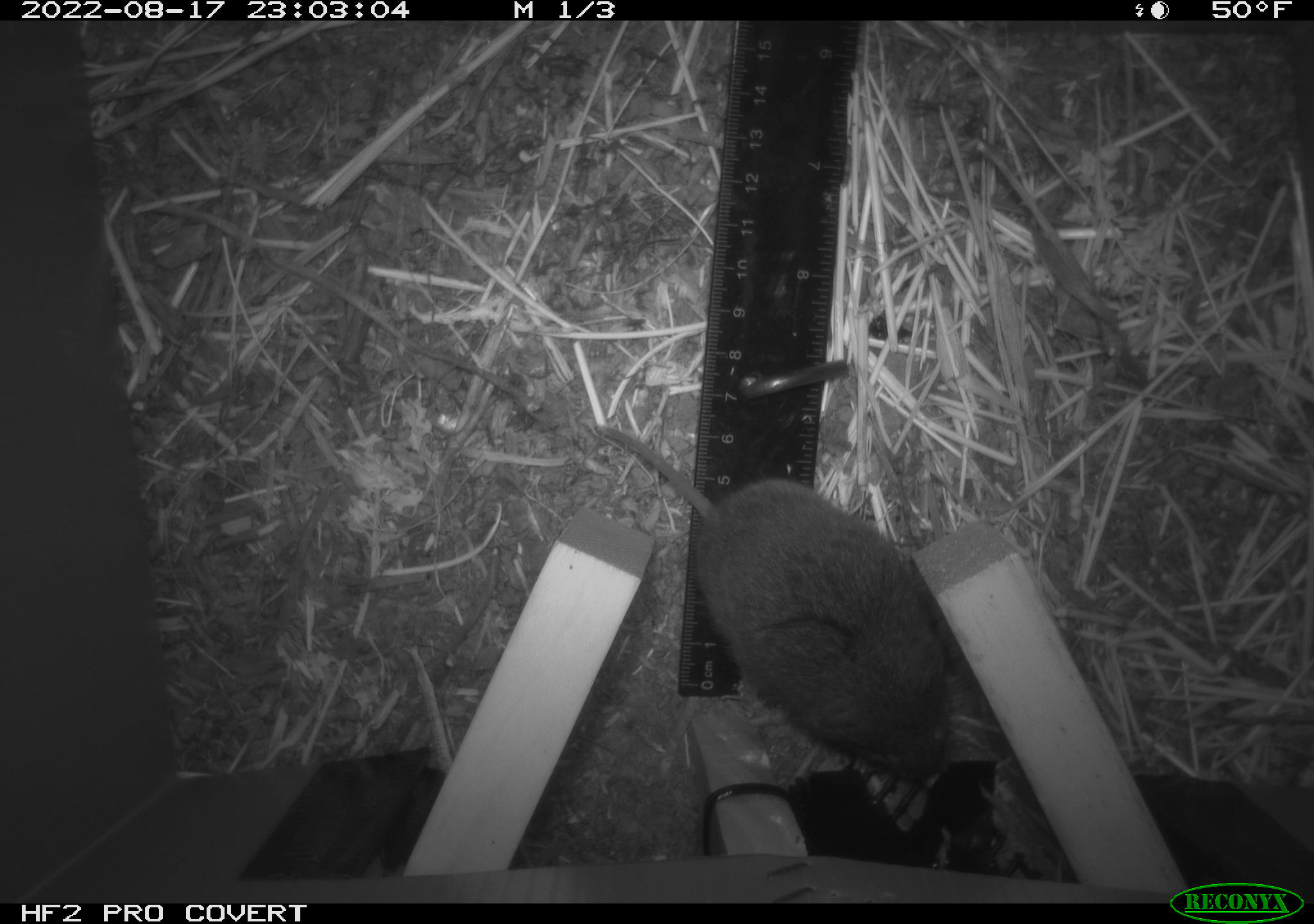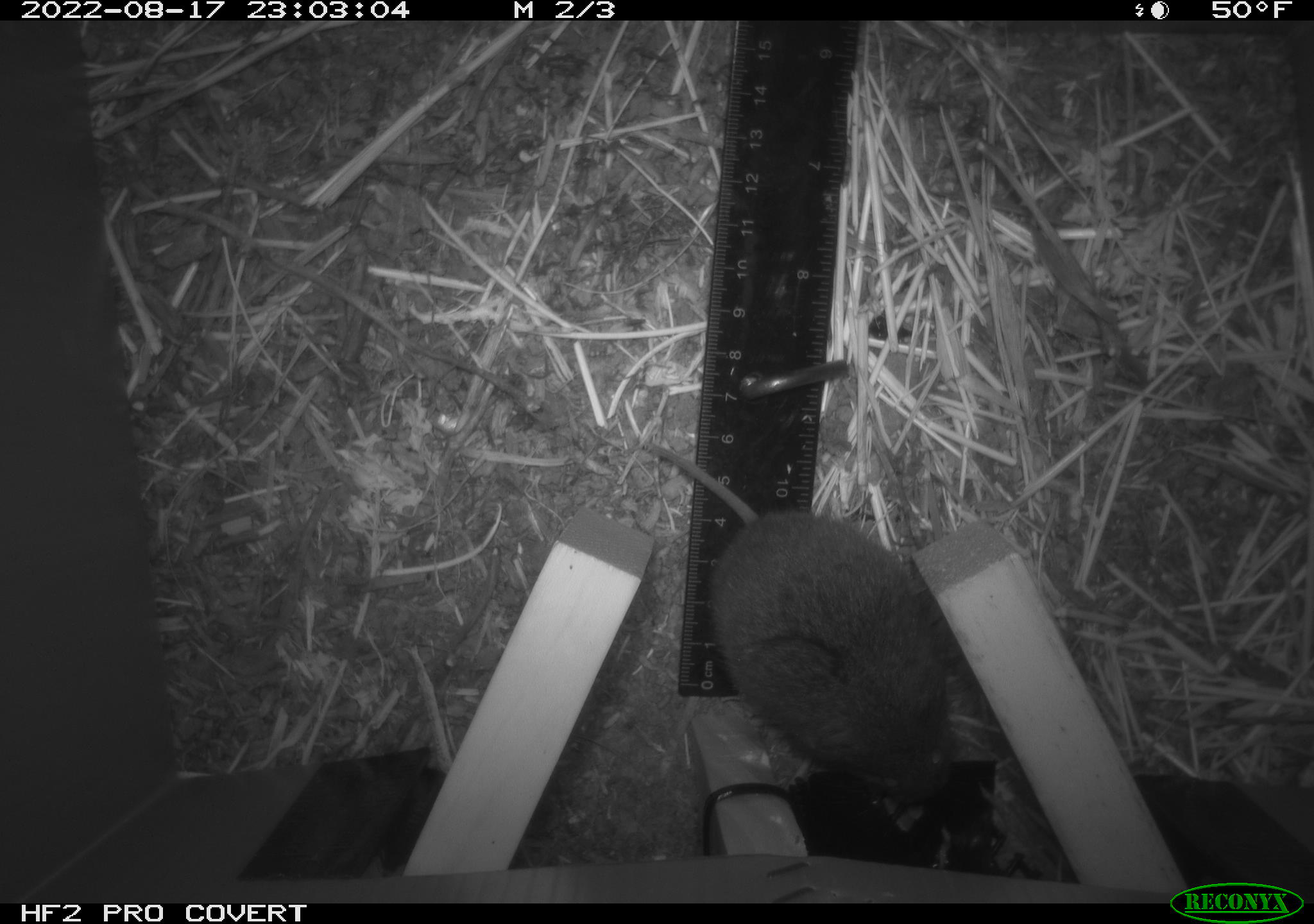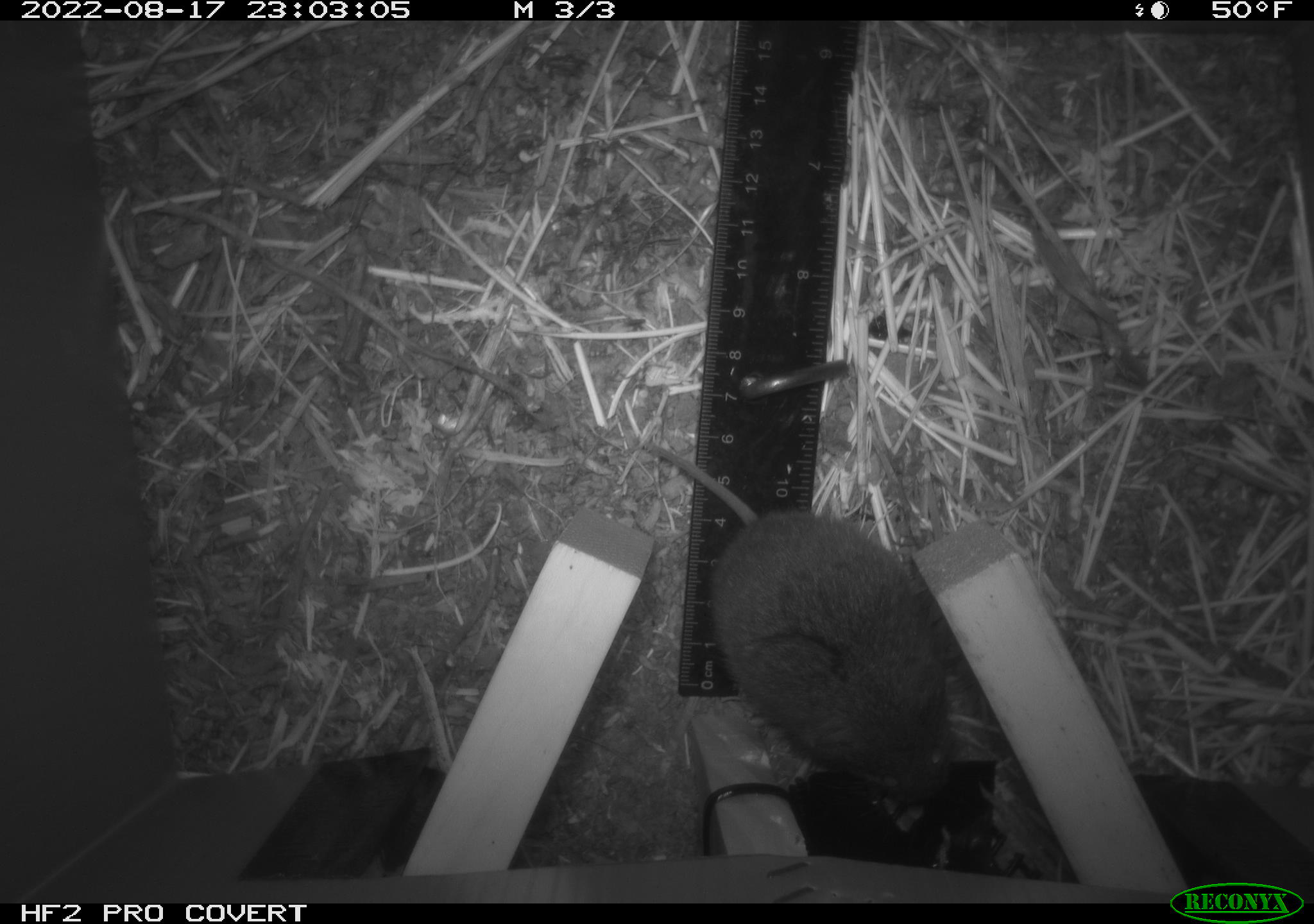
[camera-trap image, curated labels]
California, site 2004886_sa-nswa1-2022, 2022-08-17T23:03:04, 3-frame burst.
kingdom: Animalia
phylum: Chordata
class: Mammalia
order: Rodentia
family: Cricetidae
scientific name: Cricetidae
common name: hamsters, voles, lemmings, and allies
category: cricetidae family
Cricetidae family (hamsters, voles, lemmings, and allies) (Cricetidae).